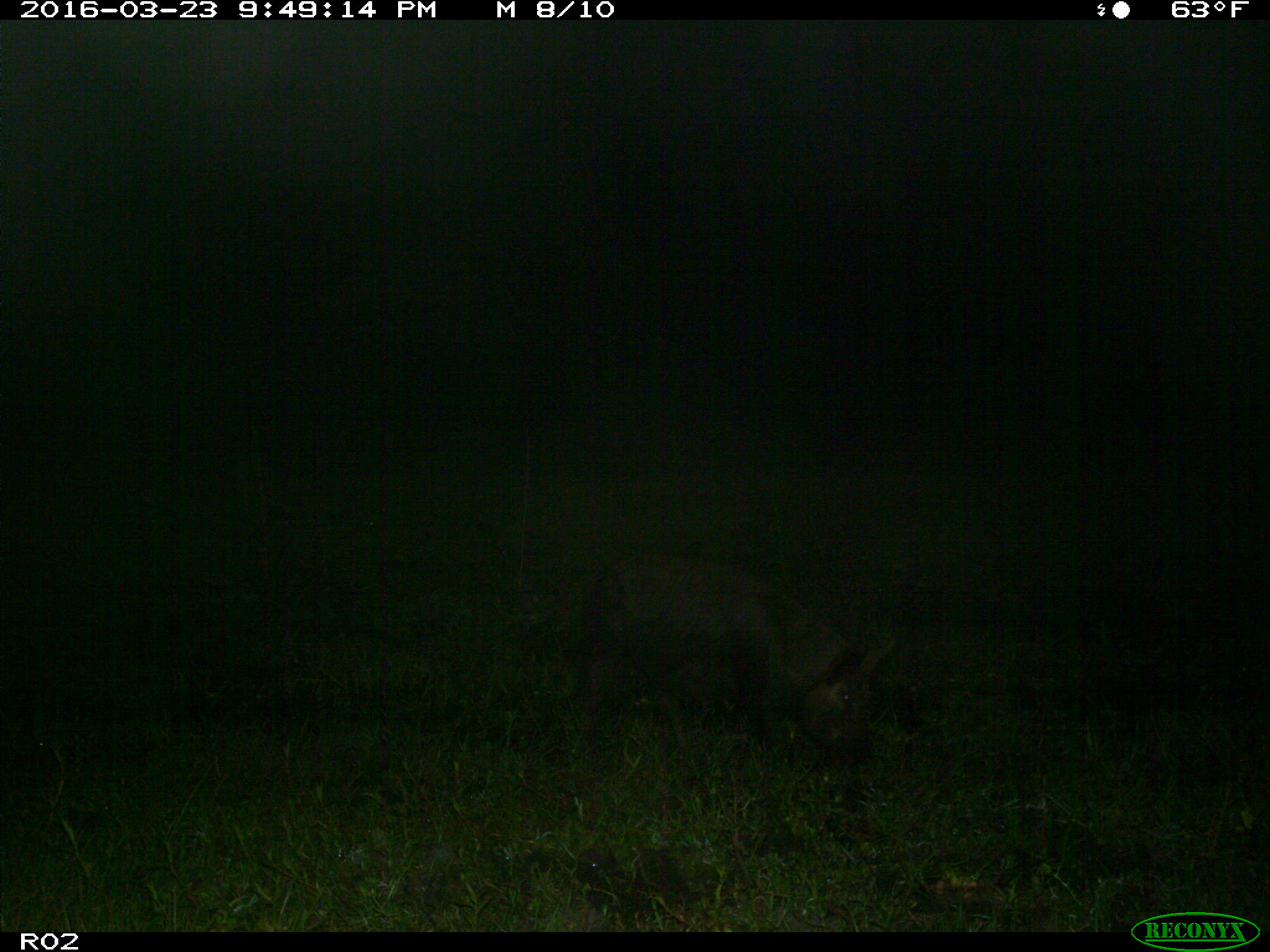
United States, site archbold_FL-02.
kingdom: Animalia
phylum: Chordata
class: Mammalia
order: Artiodactyla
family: Suidae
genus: Sus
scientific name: Sus scrofa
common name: wild boar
Sus scrofa (wild boar).